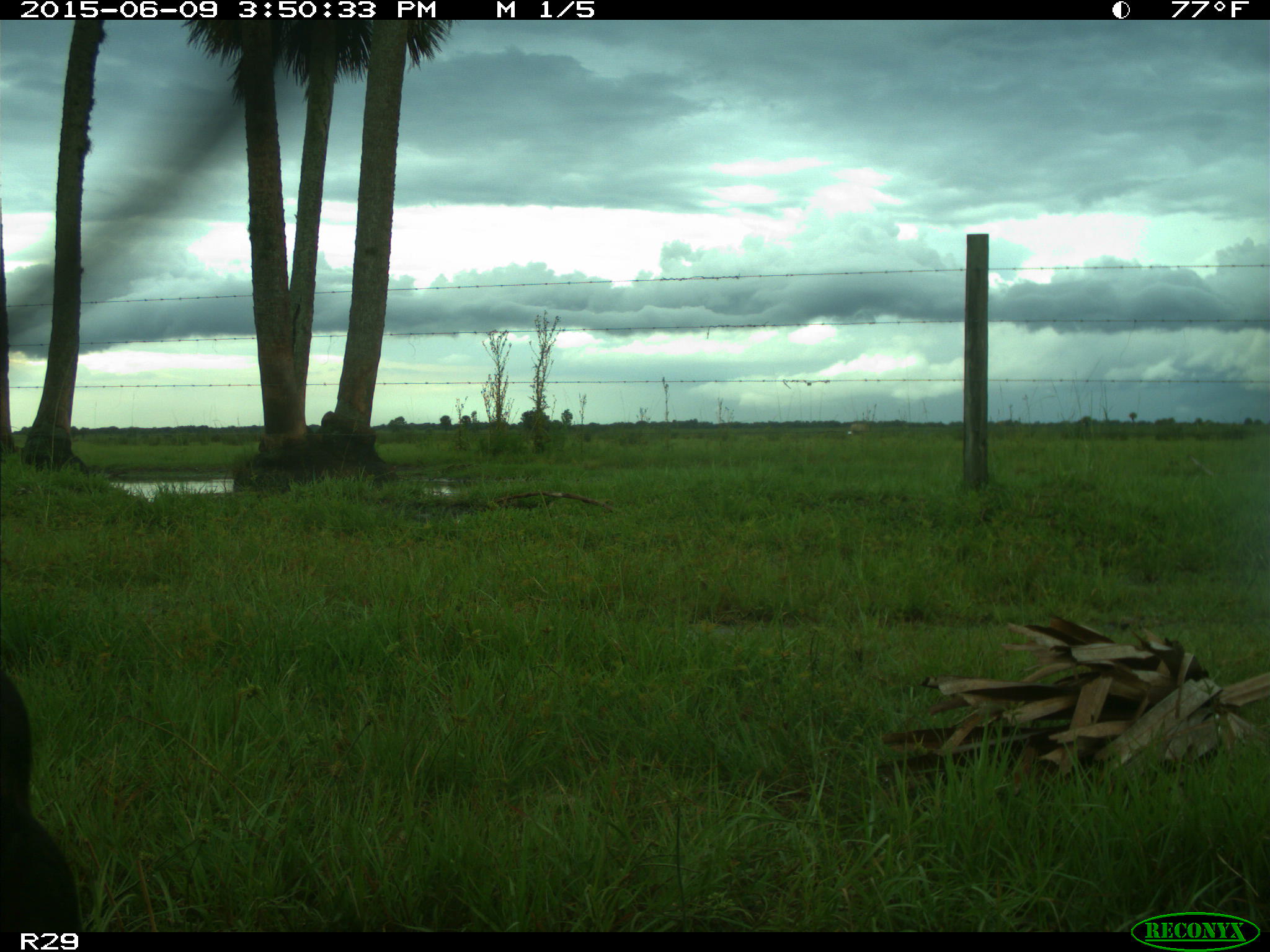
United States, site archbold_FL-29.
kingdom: Animalia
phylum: Chordata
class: Mammalia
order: Artiodactyla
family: Bovidae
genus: Bos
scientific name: Bos taurus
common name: domestic cow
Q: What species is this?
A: Bos taurus (domestic cow).